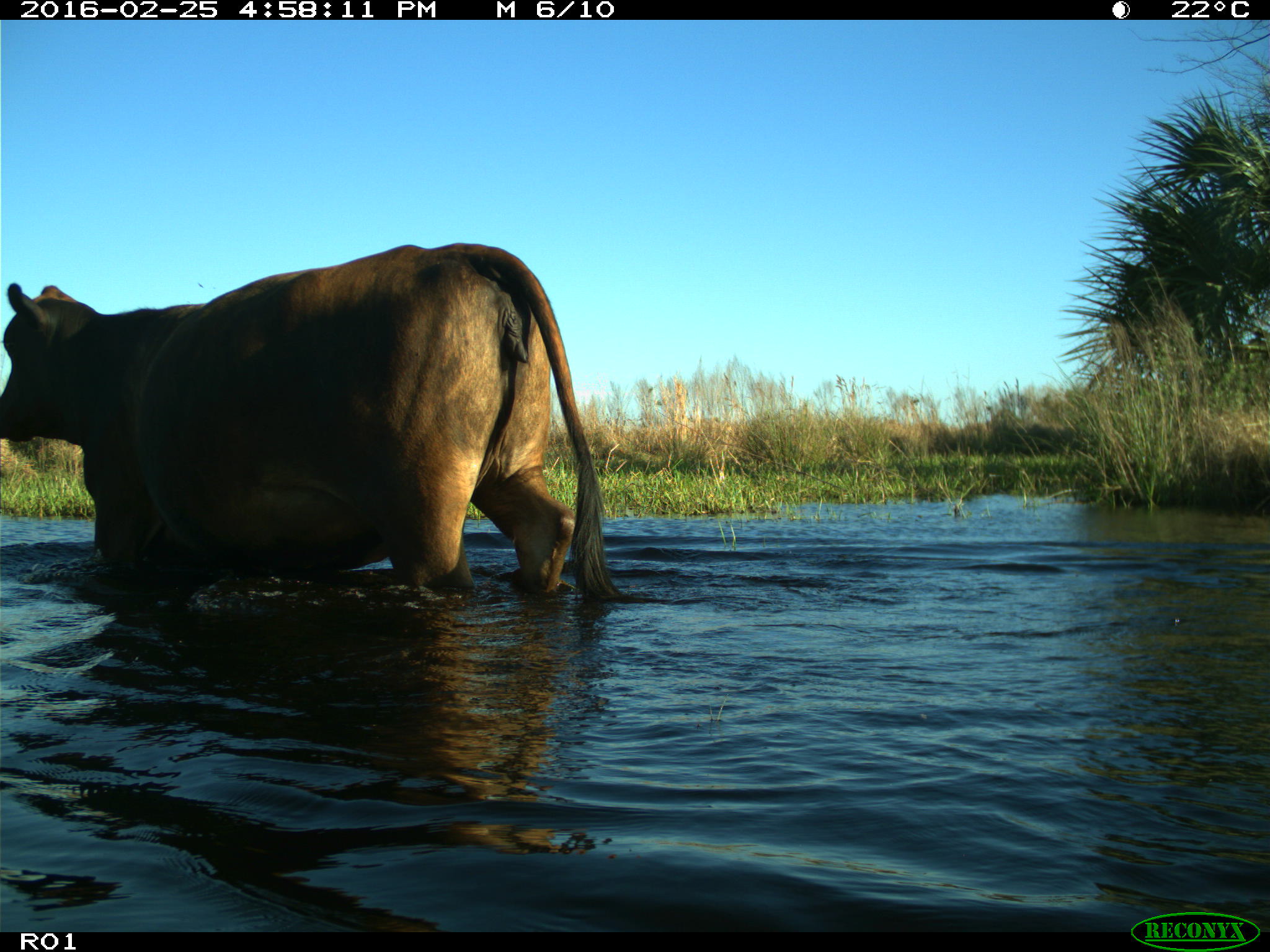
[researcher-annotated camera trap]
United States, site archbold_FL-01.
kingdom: Animalia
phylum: Chordata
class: Mammalia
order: Artiodactyla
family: Bovidae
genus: Bos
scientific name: Bos taurus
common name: domestic cow